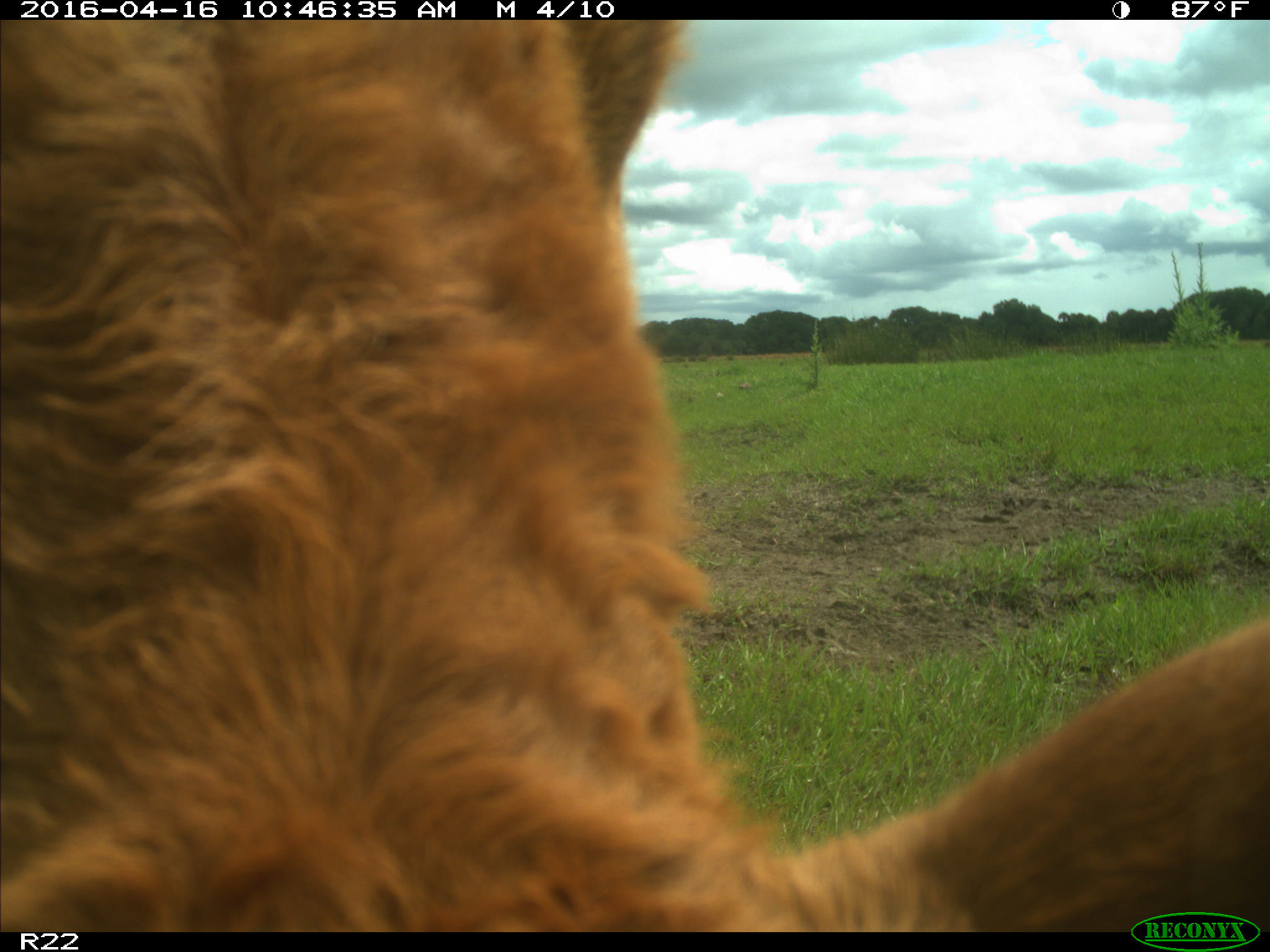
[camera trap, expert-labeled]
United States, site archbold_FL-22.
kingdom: Animalia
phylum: Chordata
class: Mammalia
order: Artiodactyla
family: Bovidae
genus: Bos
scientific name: Bos taurus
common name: domestic cow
Bos taurus (domestic cow).